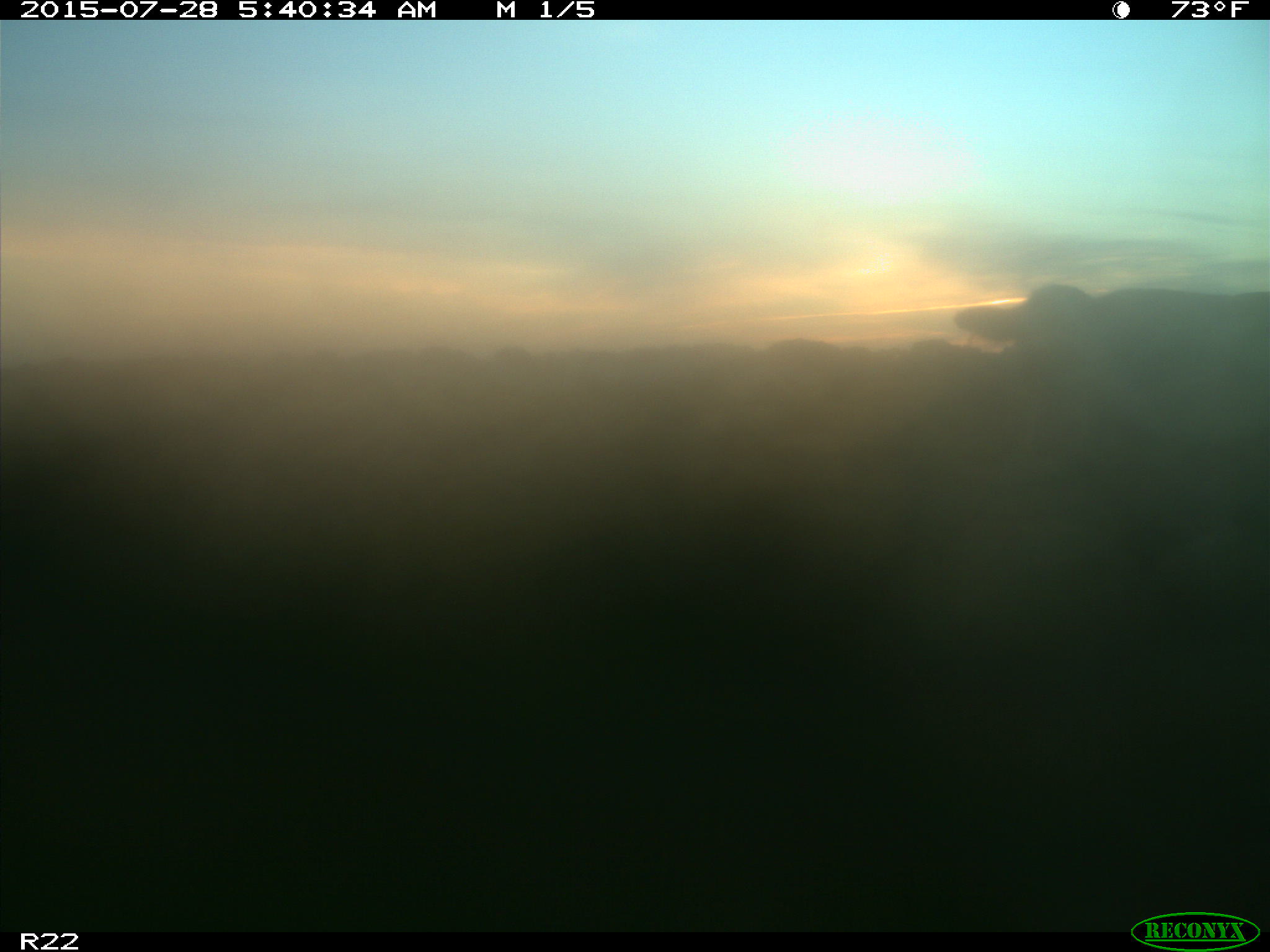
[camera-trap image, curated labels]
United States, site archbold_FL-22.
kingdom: Animalia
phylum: Chordata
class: Mammalia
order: Artiodactyla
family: Bovidae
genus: Bos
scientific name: Bos taurus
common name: domestic cow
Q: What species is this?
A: Bos taurus (domestic cow).